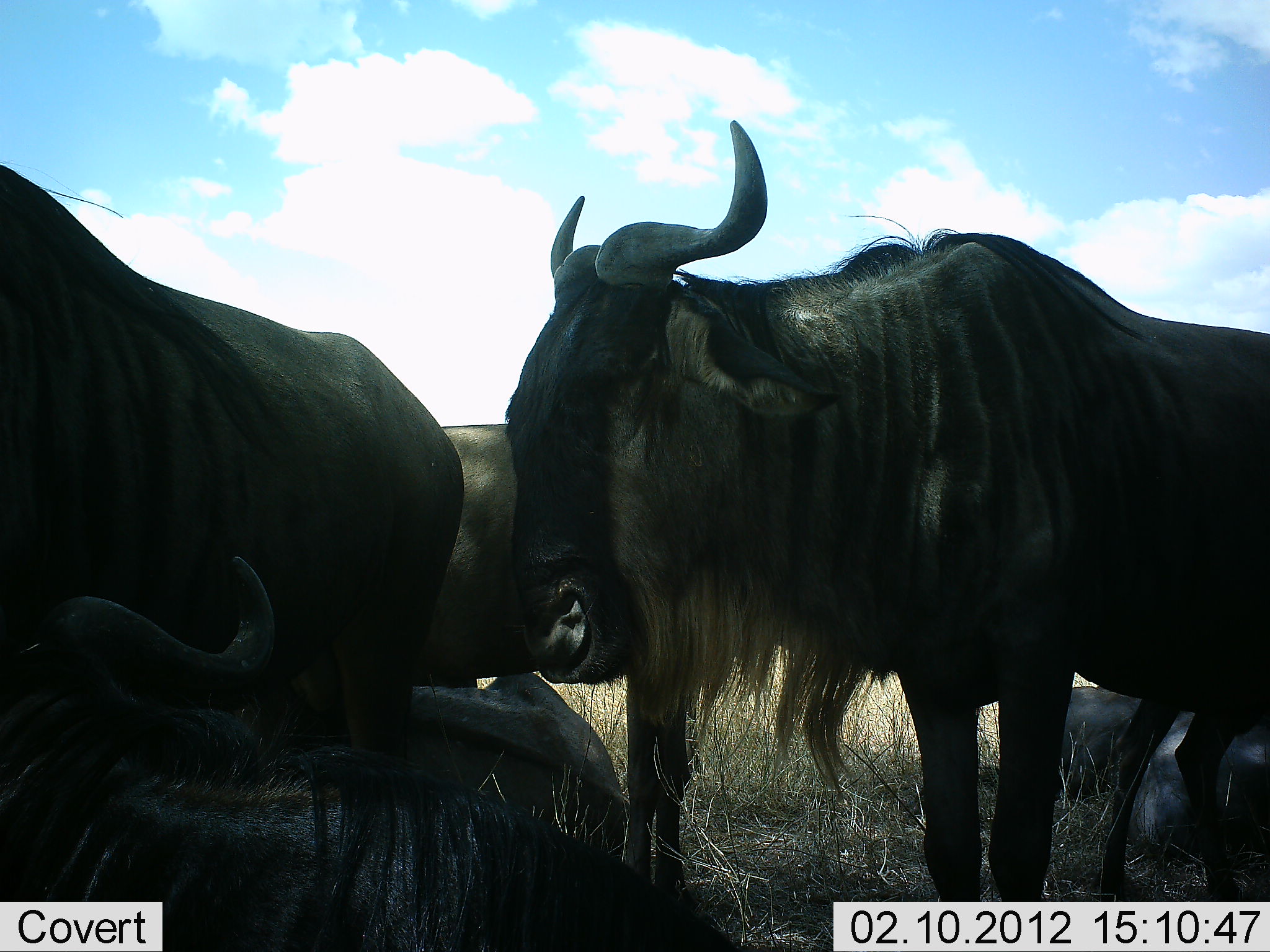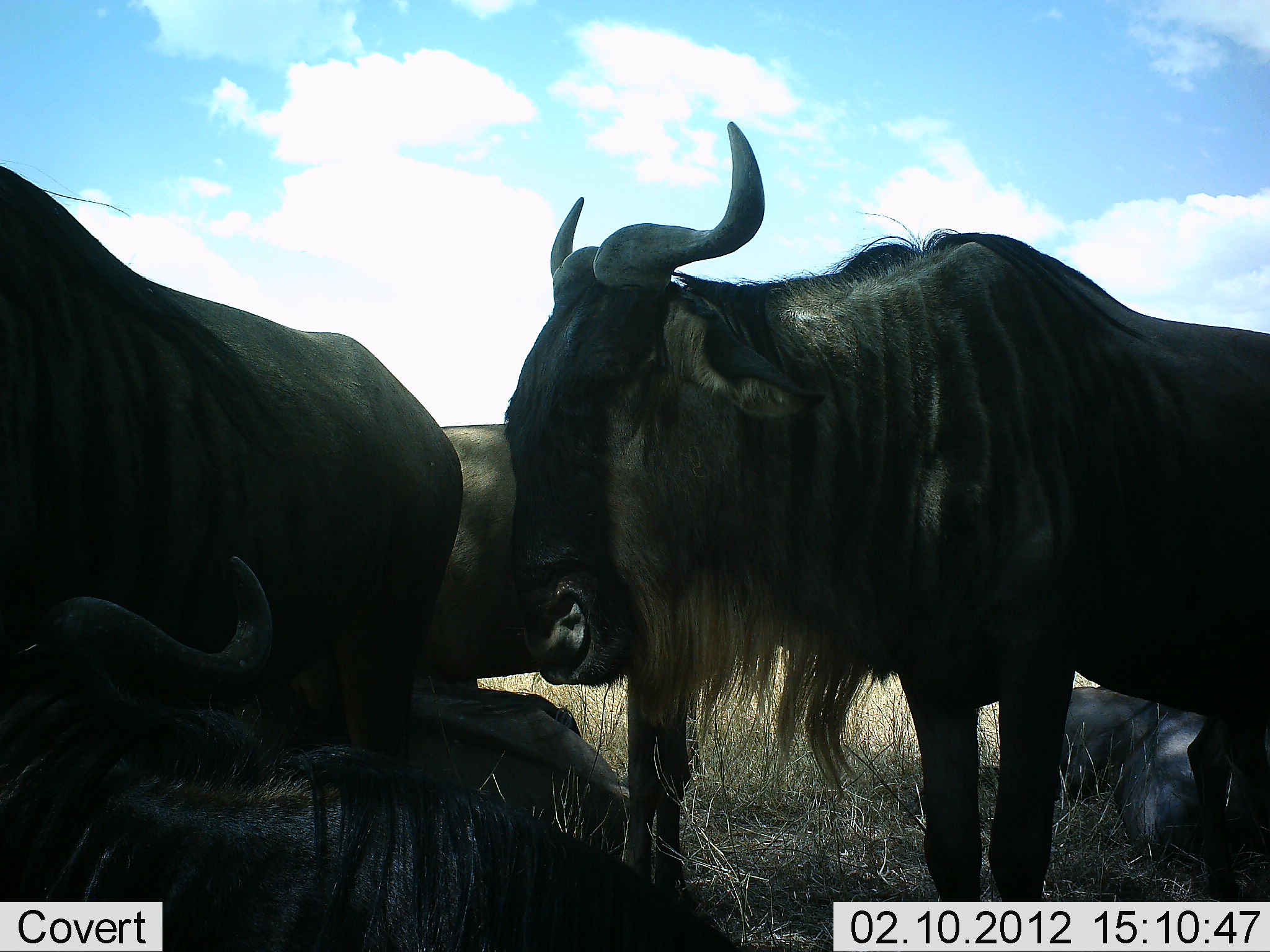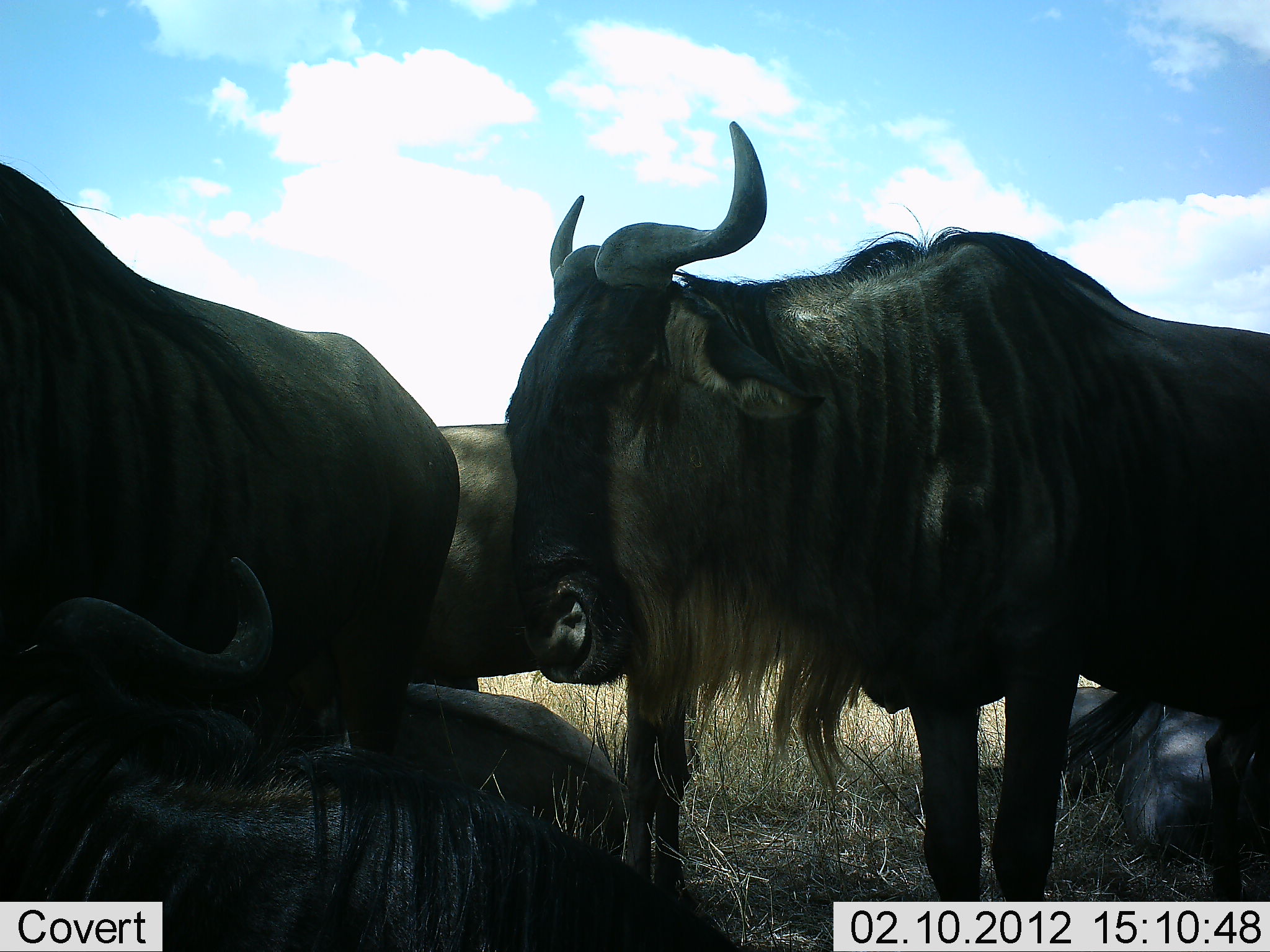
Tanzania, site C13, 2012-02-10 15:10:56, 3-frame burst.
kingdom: Animalia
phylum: Chordata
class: Mammalia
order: Artiodactyla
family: Bovidae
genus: Connochaetes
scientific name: Connochaetes taurinus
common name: blue wildebeest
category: wildebeest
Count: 6.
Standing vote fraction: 71%.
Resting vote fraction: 94%.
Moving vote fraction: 0%.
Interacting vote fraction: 0%.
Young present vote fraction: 12%.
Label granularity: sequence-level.